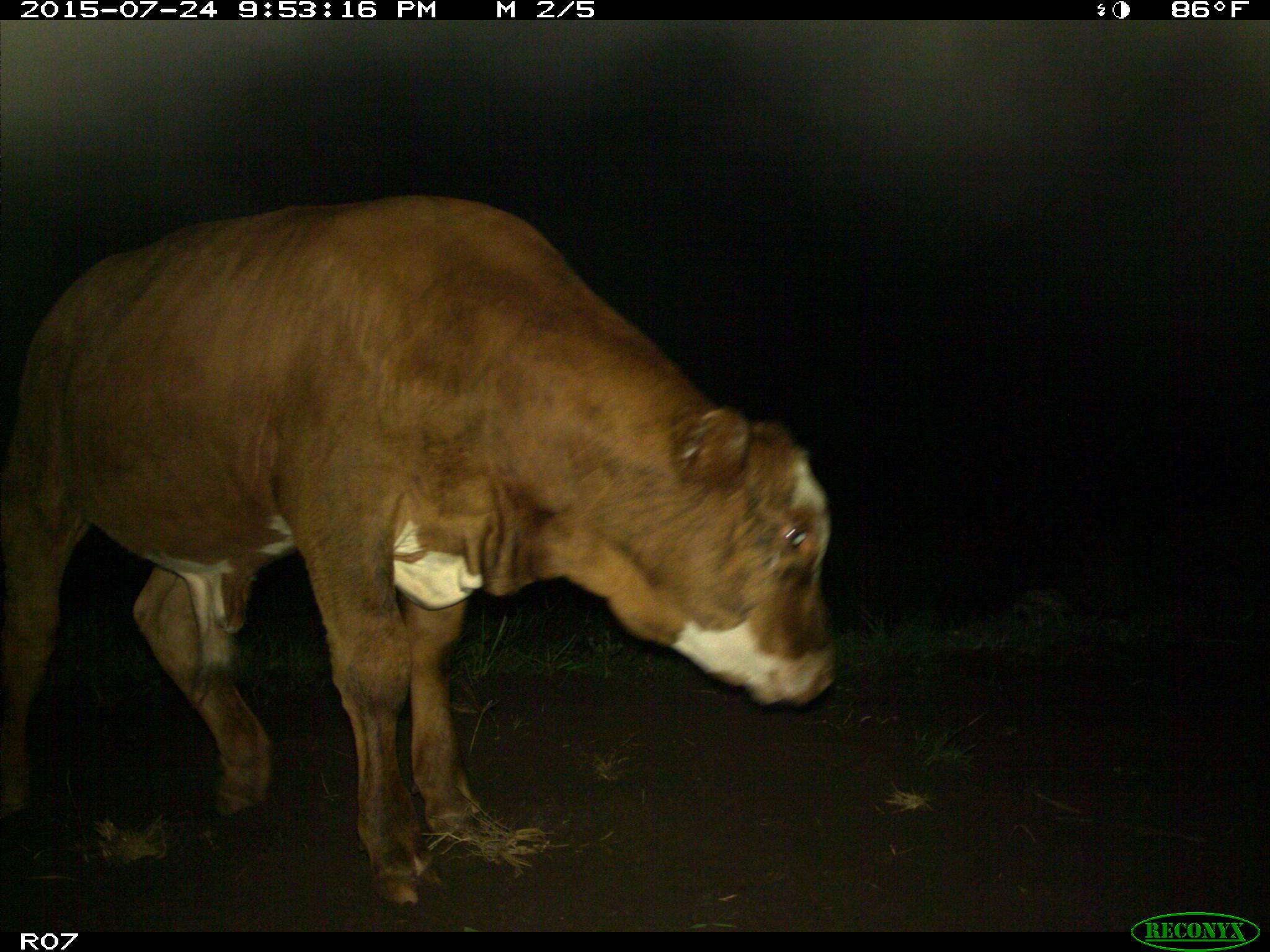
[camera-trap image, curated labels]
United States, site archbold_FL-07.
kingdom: Animalia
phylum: Chordata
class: Mammalia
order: Artiodactyla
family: Bovidae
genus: Bos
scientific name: Bos taurus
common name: domestic cow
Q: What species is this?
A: Bos taurus (domestic cow).